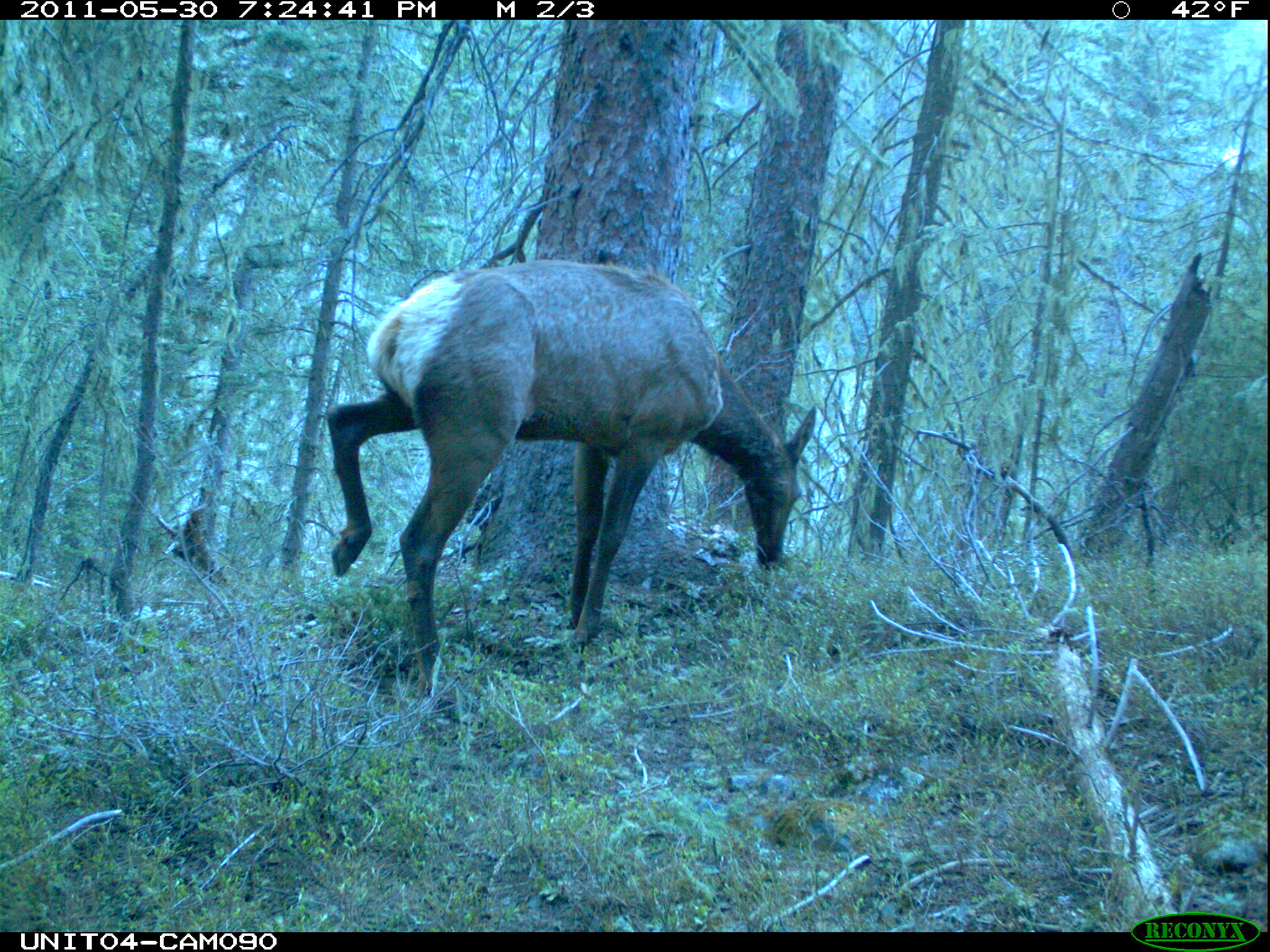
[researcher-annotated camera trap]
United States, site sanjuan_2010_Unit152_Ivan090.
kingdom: Animalia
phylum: Chordata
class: Mammalia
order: Artiodactyla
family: Cervidae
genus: Cervus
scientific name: Cervus elaphus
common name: red deer